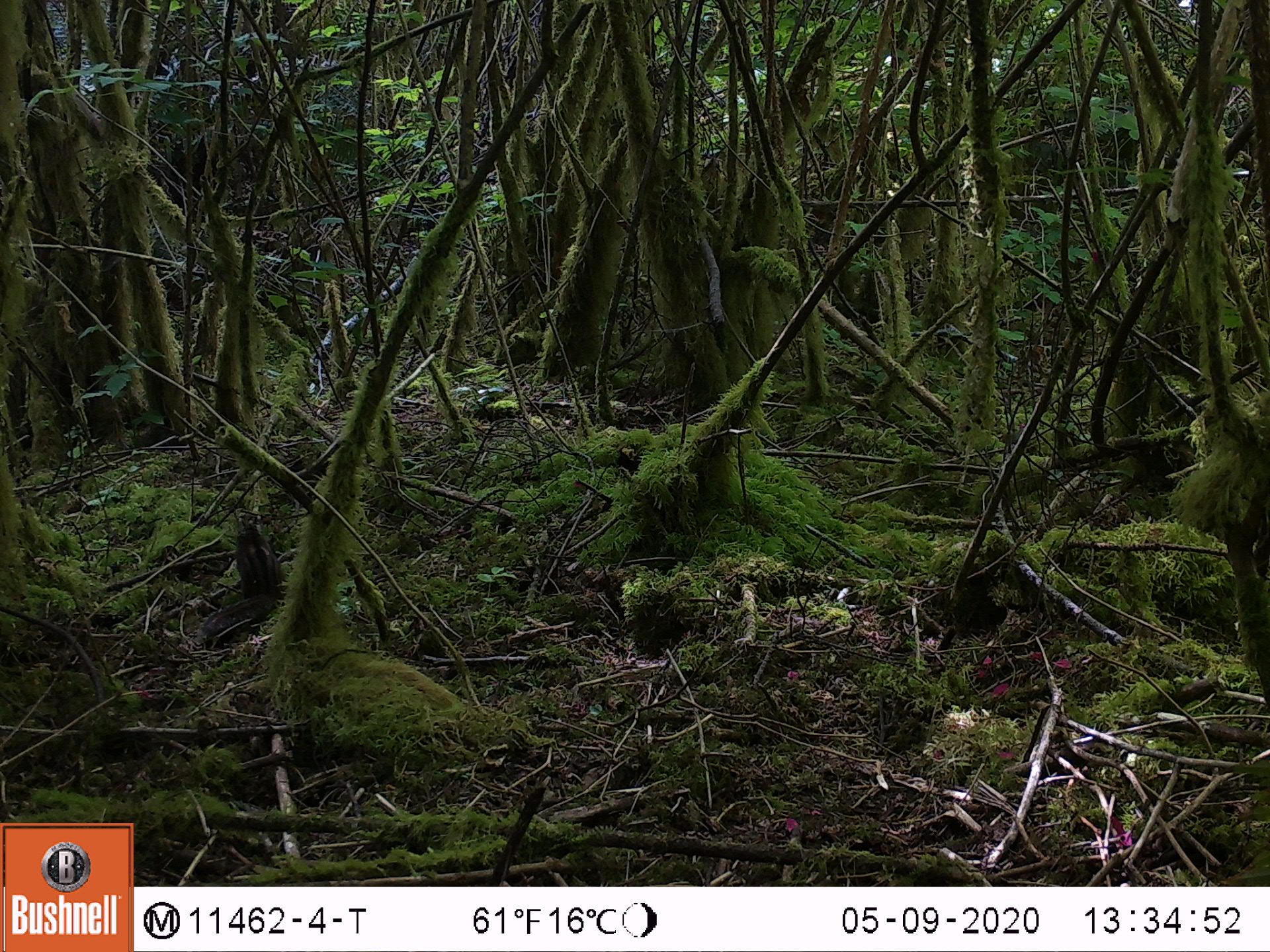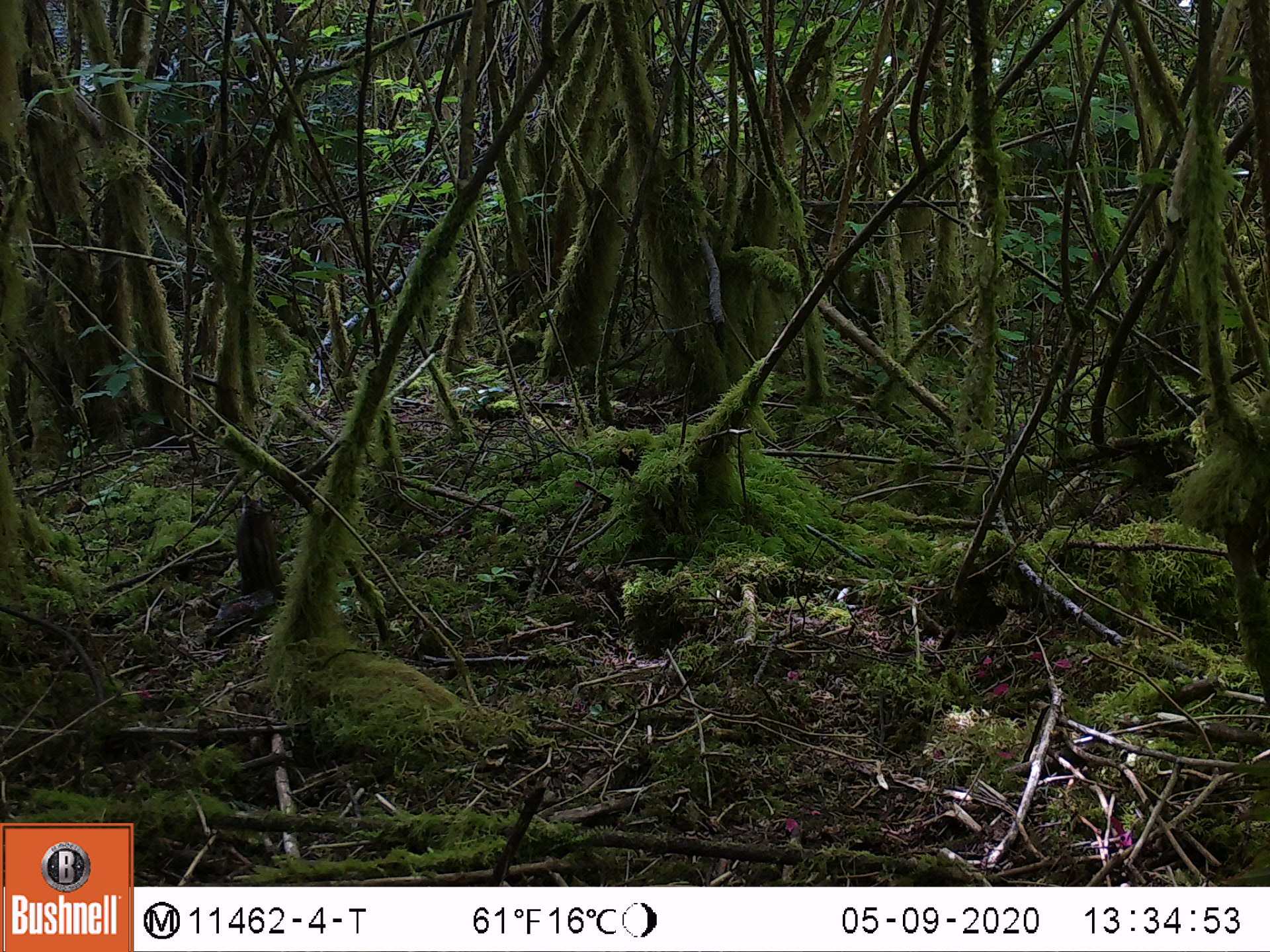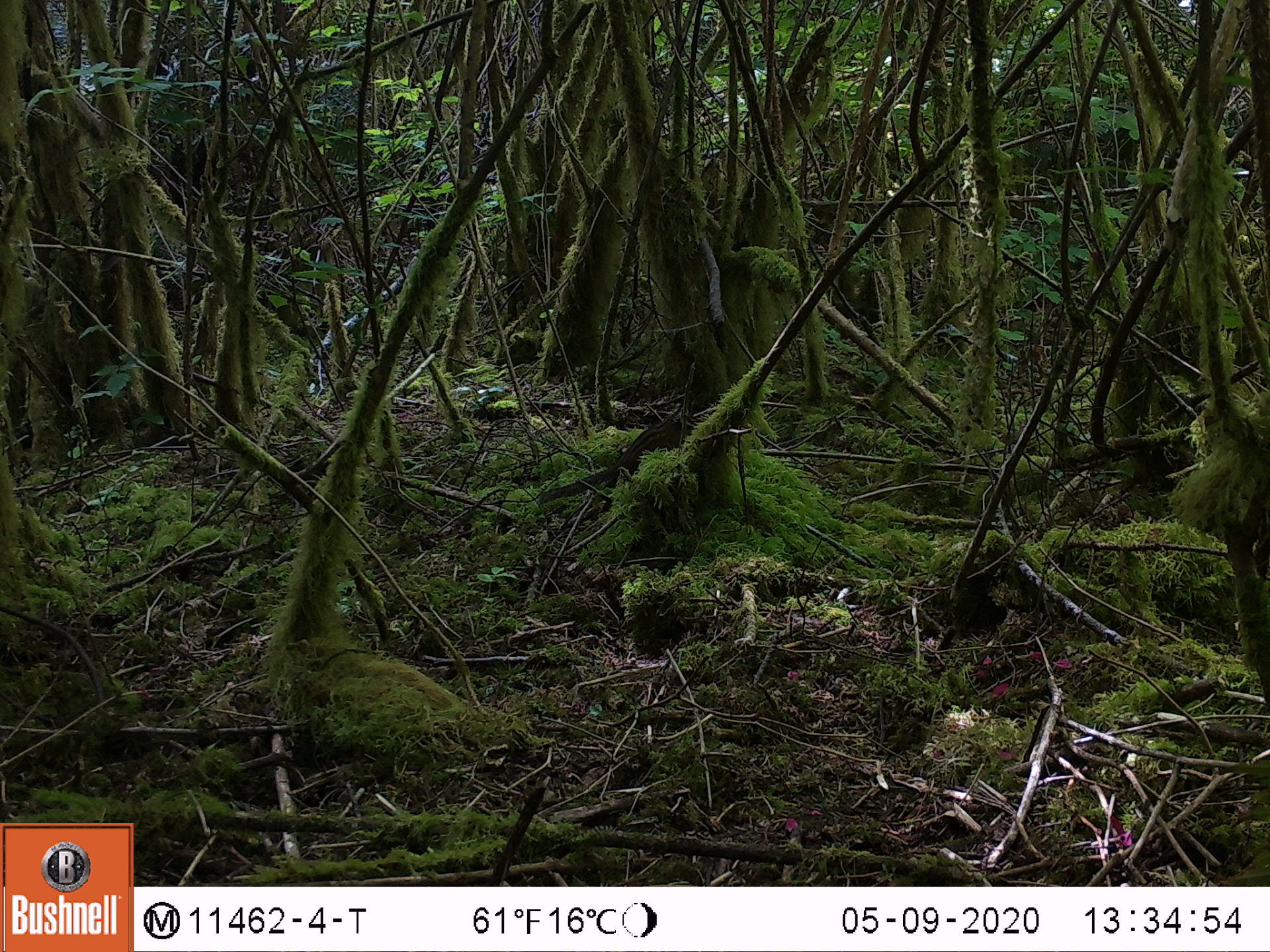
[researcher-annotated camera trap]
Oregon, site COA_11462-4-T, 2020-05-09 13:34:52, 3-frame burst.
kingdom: Animalia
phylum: Chordata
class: Mammalia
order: Rodentia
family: Sciuridae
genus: Neotamias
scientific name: Neotamias townsendii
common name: townsend's chipmunk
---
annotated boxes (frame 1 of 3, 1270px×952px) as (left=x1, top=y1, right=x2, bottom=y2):
townsend's chipmunk: (left=194, top=512, right=287, bottom=647)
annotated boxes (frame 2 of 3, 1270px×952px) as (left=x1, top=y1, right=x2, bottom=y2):
townsend's chipmunk: (left=195, top=488, right=289, bottom=652)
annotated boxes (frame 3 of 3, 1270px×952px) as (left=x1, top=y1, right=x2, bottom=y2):
townsend's chipmunk: (left=535, top=409, right=697, bottom=507)